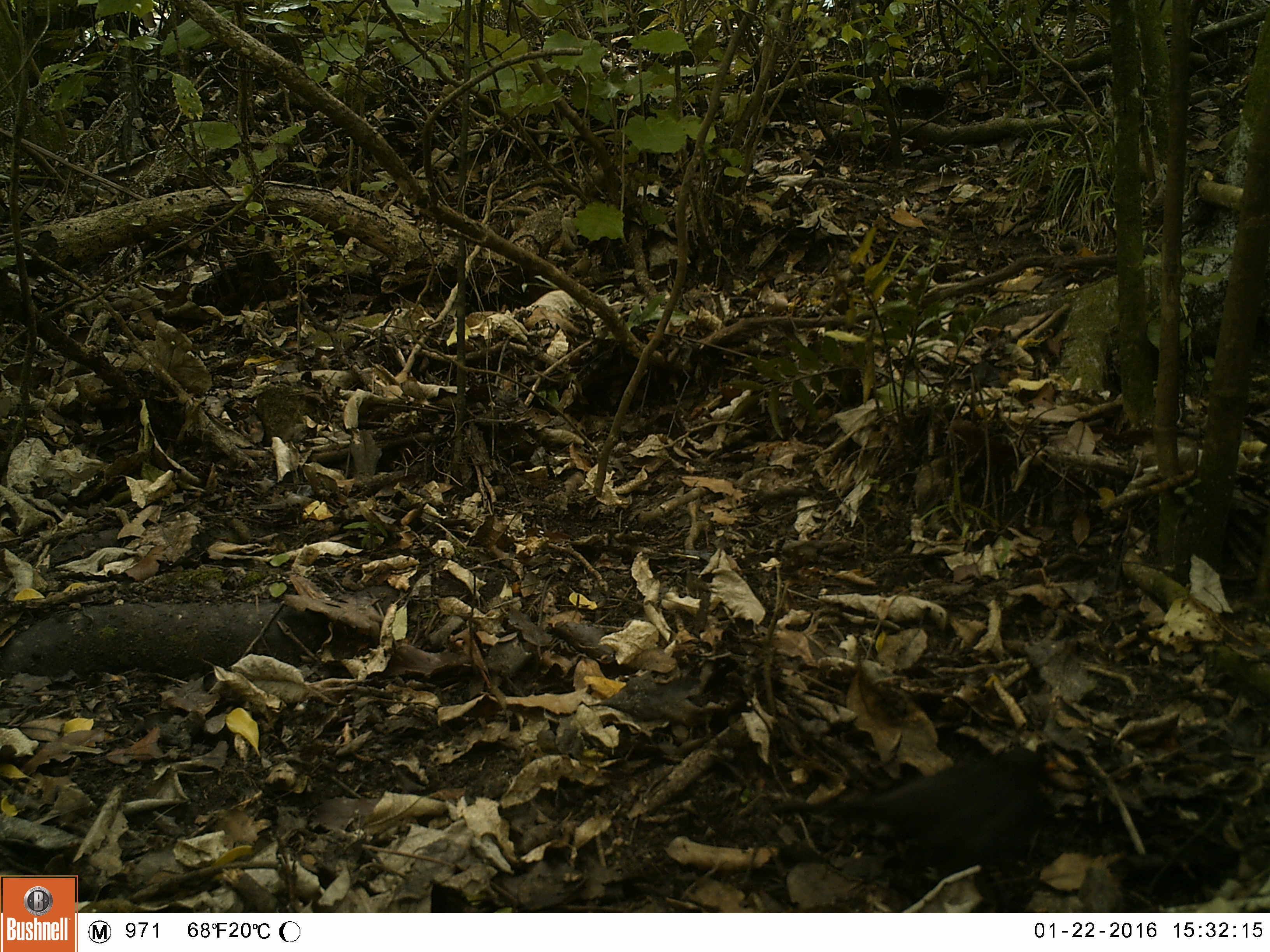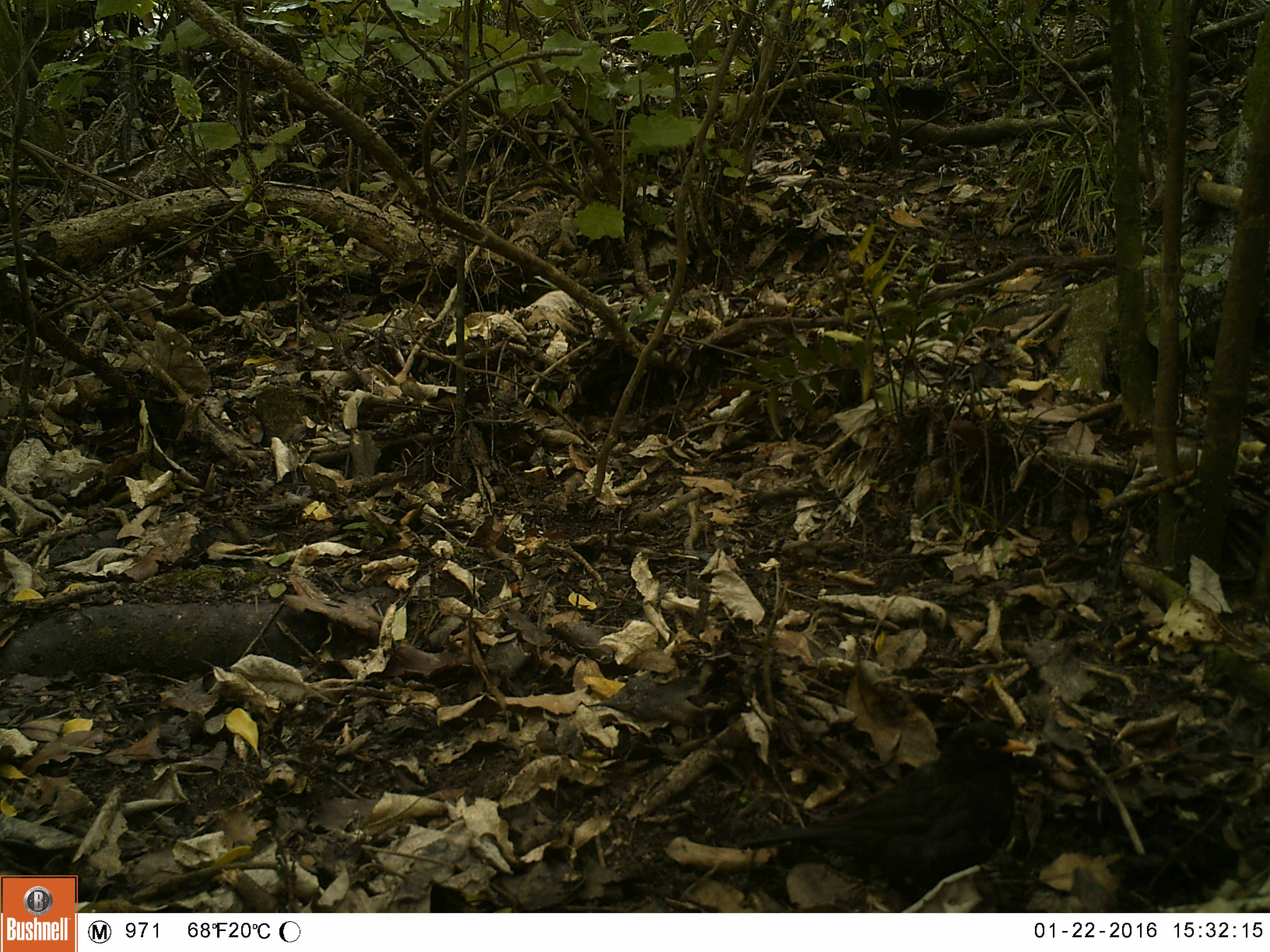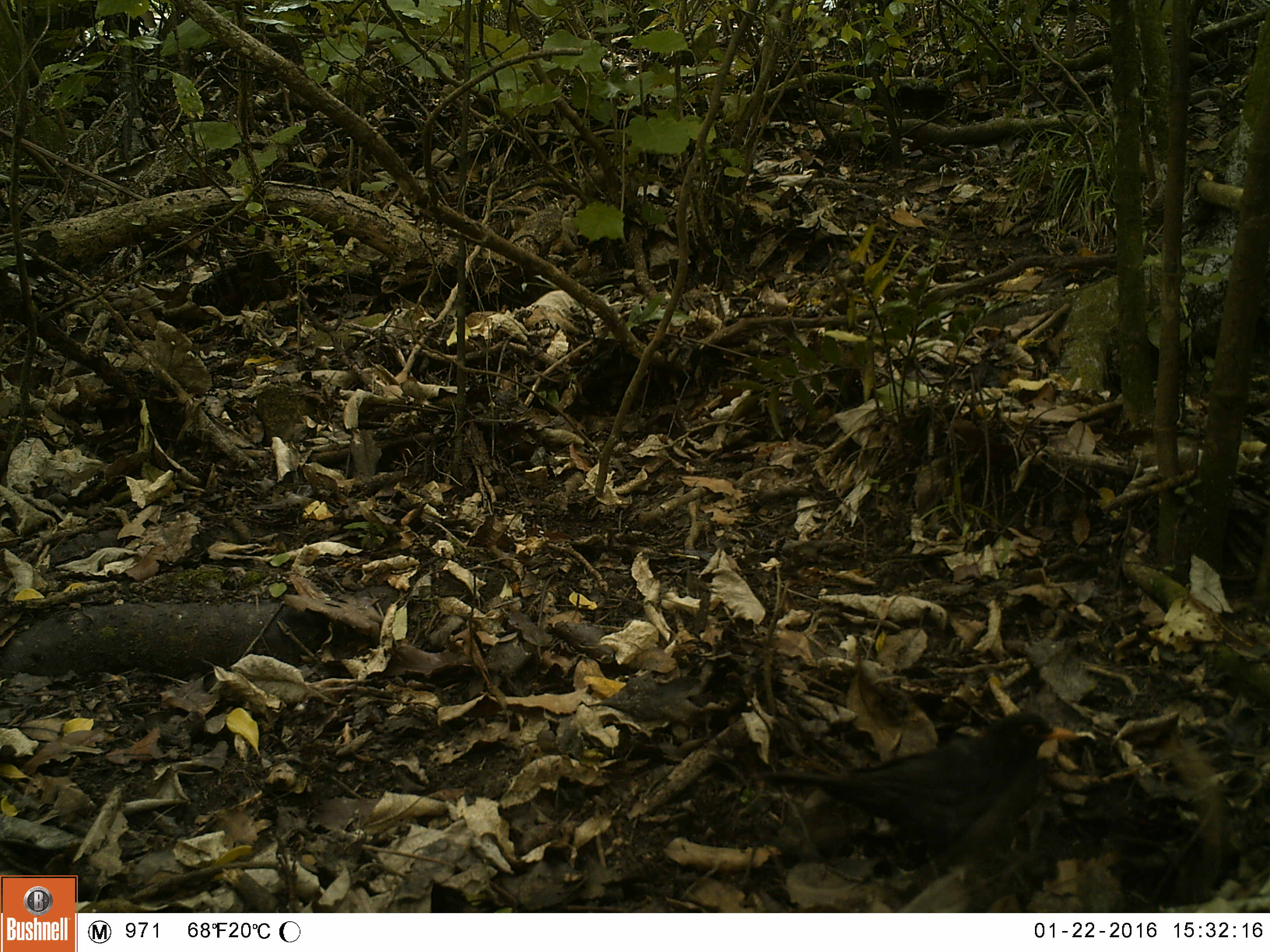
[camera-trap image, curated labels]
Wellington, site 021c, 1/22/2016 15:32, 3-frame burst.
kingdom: Animalia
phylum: Chordata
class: Aves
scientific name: Aves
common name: bird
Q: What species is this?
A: Bird (Aves).